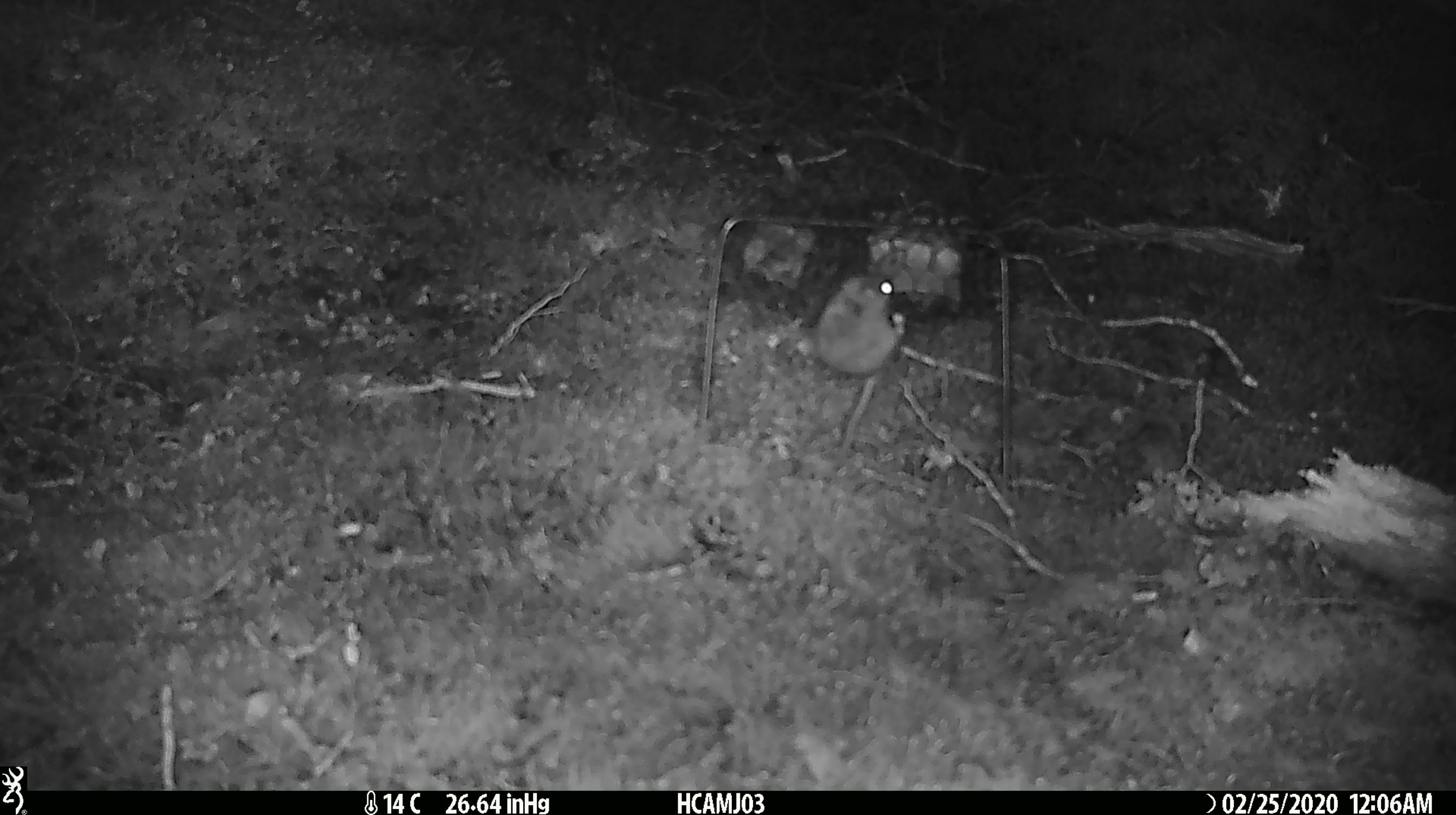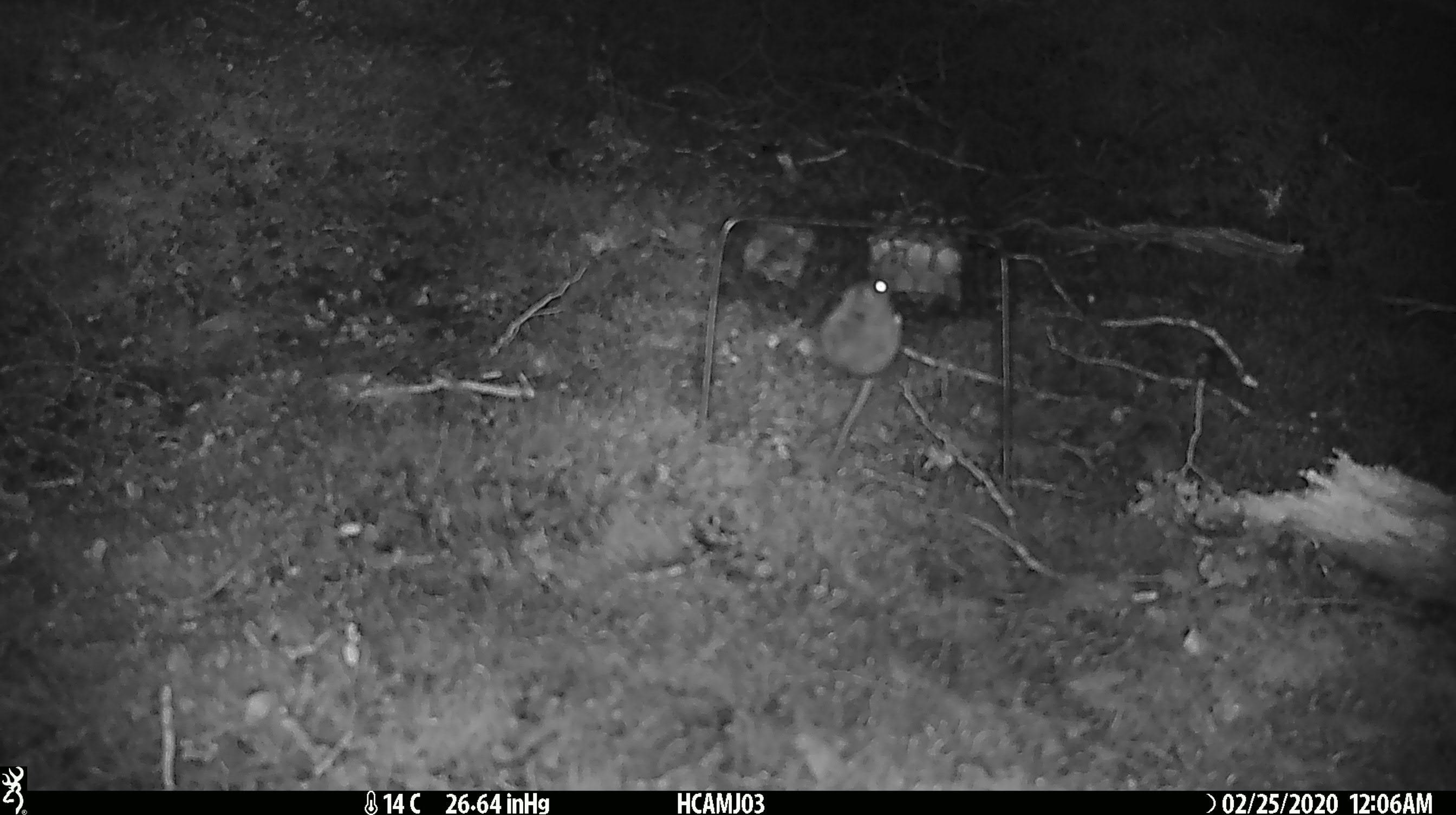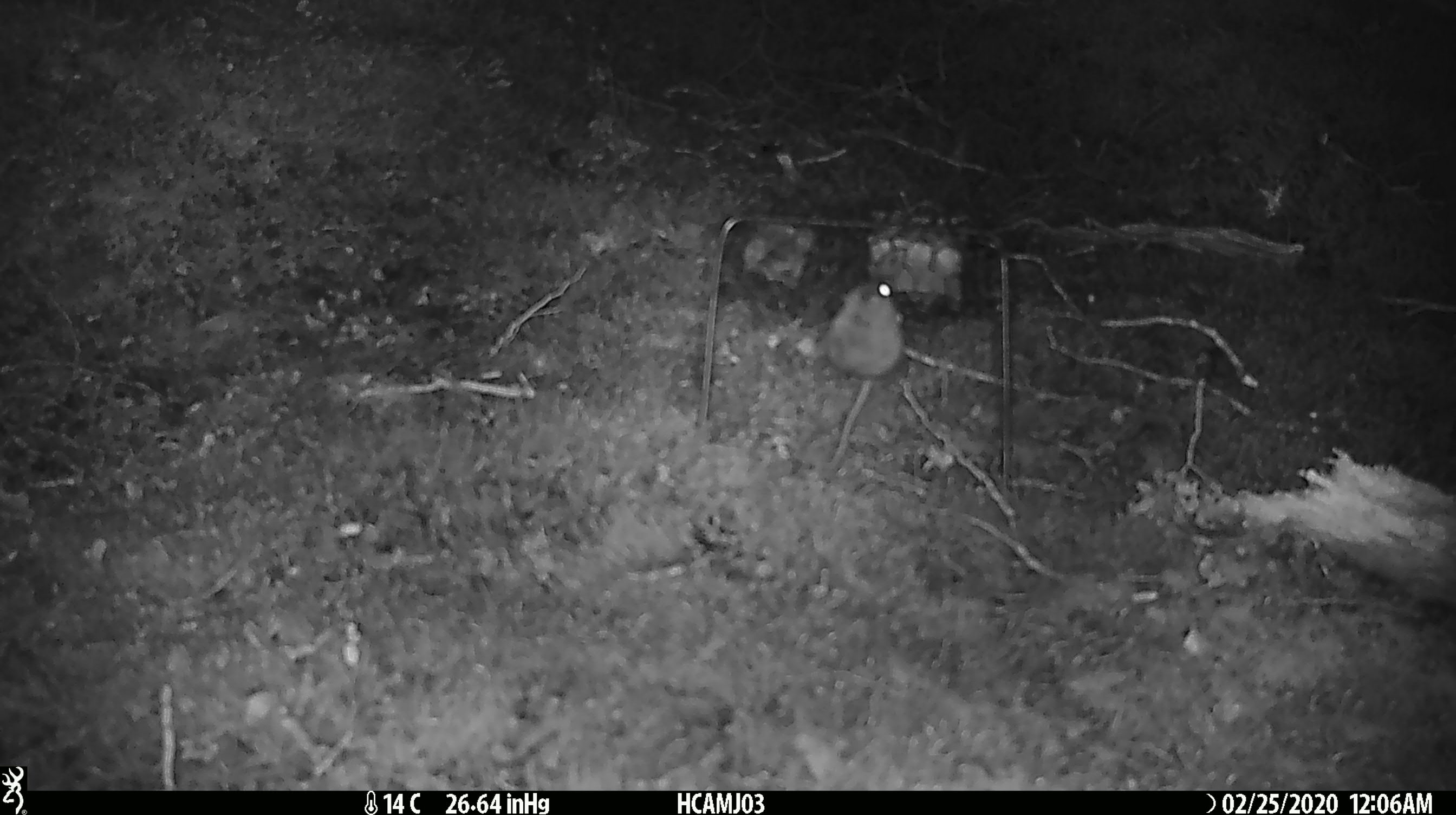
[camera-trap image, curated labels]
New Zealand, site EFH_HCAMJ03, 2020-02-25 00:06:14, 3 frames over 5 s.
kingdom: Animalia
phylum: Chordata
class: Mammalia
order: Rodentia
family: Muridae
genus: Mus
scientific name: Mus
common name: mouse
Mouse (Mus).